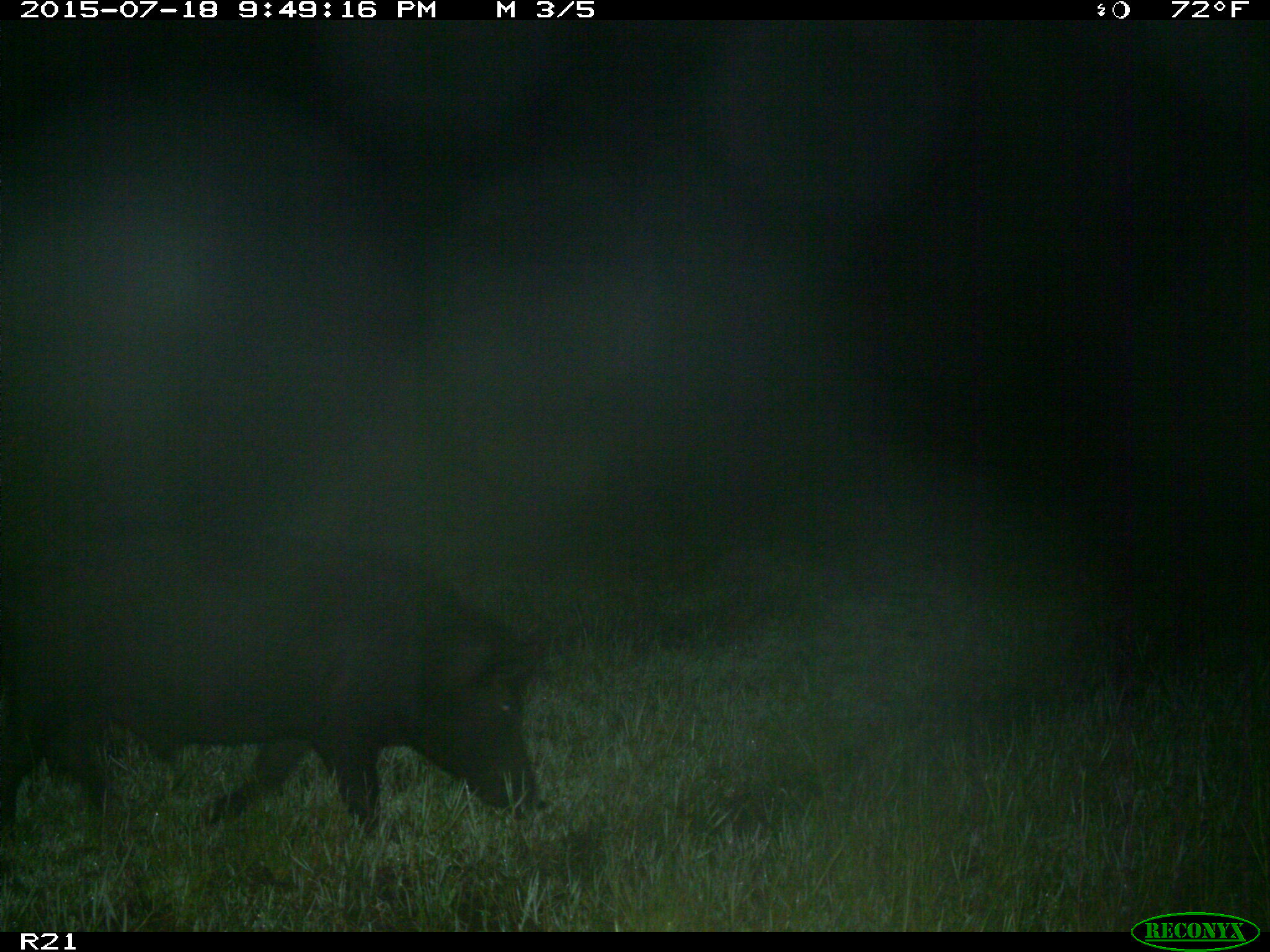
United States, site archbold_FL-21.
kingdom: Animalia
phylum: Chordata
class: Mammalia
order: Artiodactyla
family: Suidae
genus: Sus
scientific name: Sus scrofa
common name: wild boar